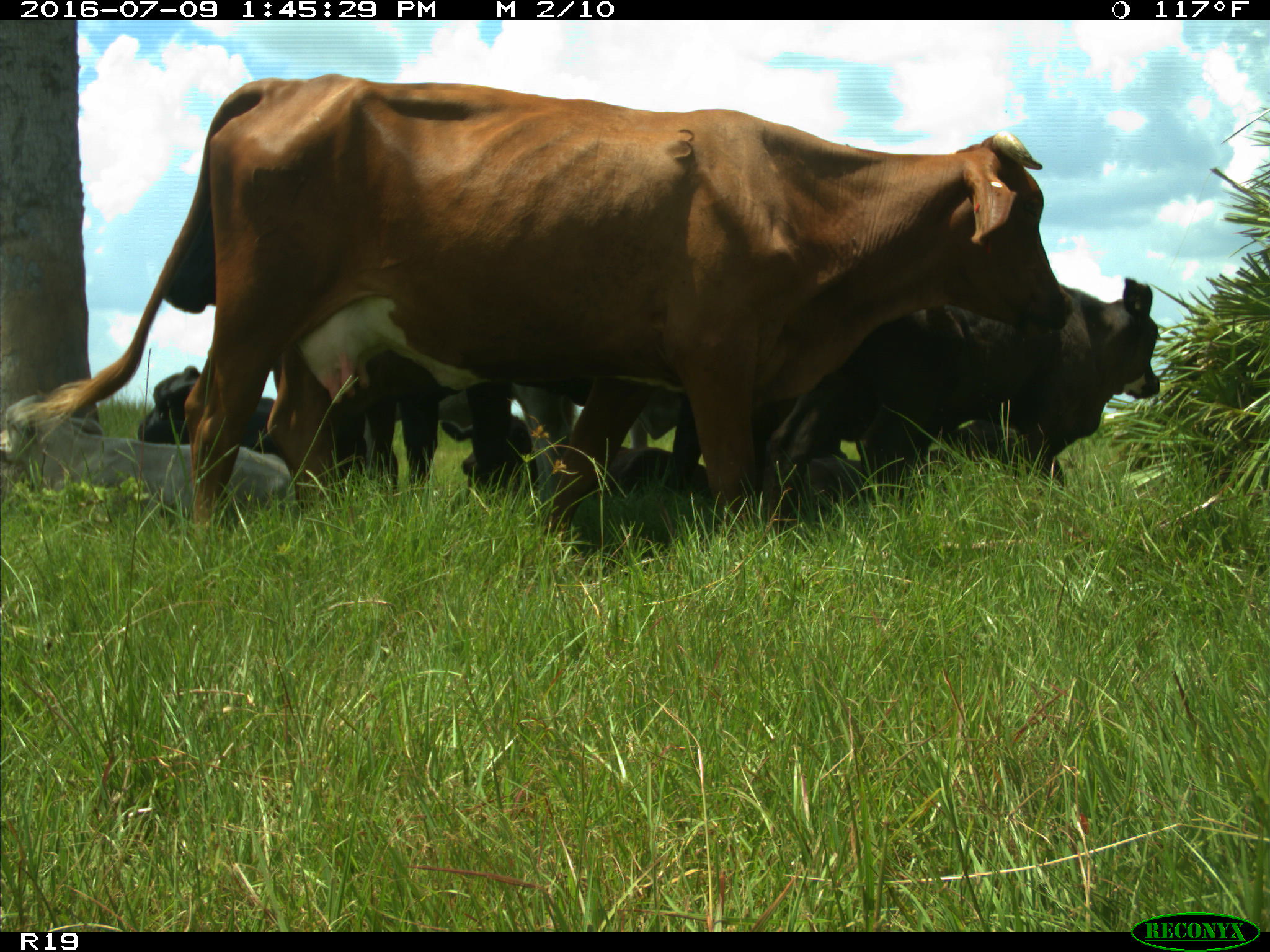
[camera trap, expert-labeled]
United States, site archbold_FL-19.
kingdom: Animalia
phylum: Chordata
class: Mammalia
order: Artiodactyla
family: Bovidae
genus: Bos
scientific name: Bos taurus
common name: domestic cow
Bos taurus (domestic cow).